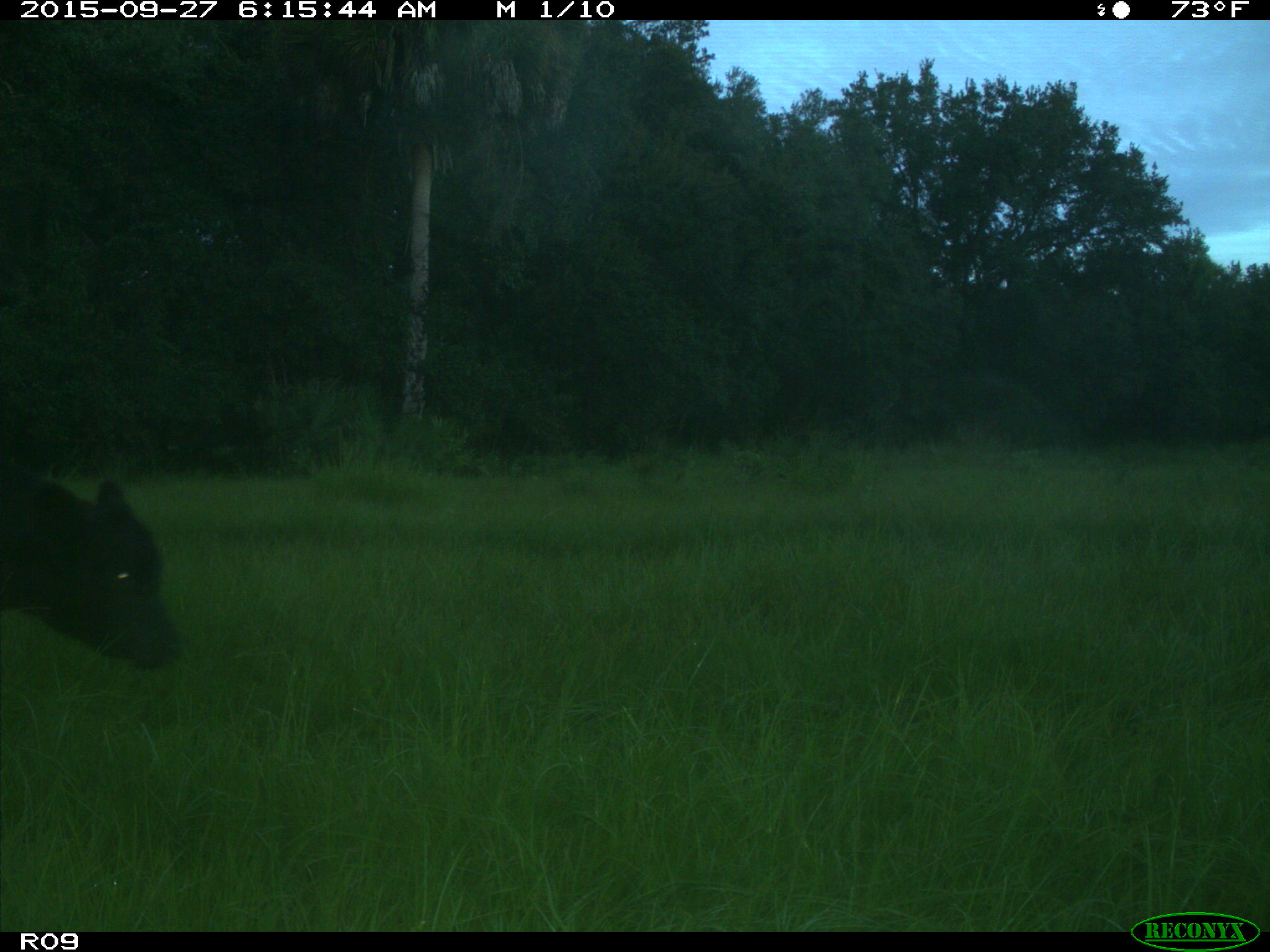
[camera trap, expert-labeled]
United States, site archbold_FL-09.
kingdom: Animalia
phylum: Chordata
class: Mammalia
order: Artiodactyla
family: Bovidae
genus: Bos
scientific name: Bos taurus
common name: domestic cow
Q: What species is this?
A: Bos taurus (domestic cow).